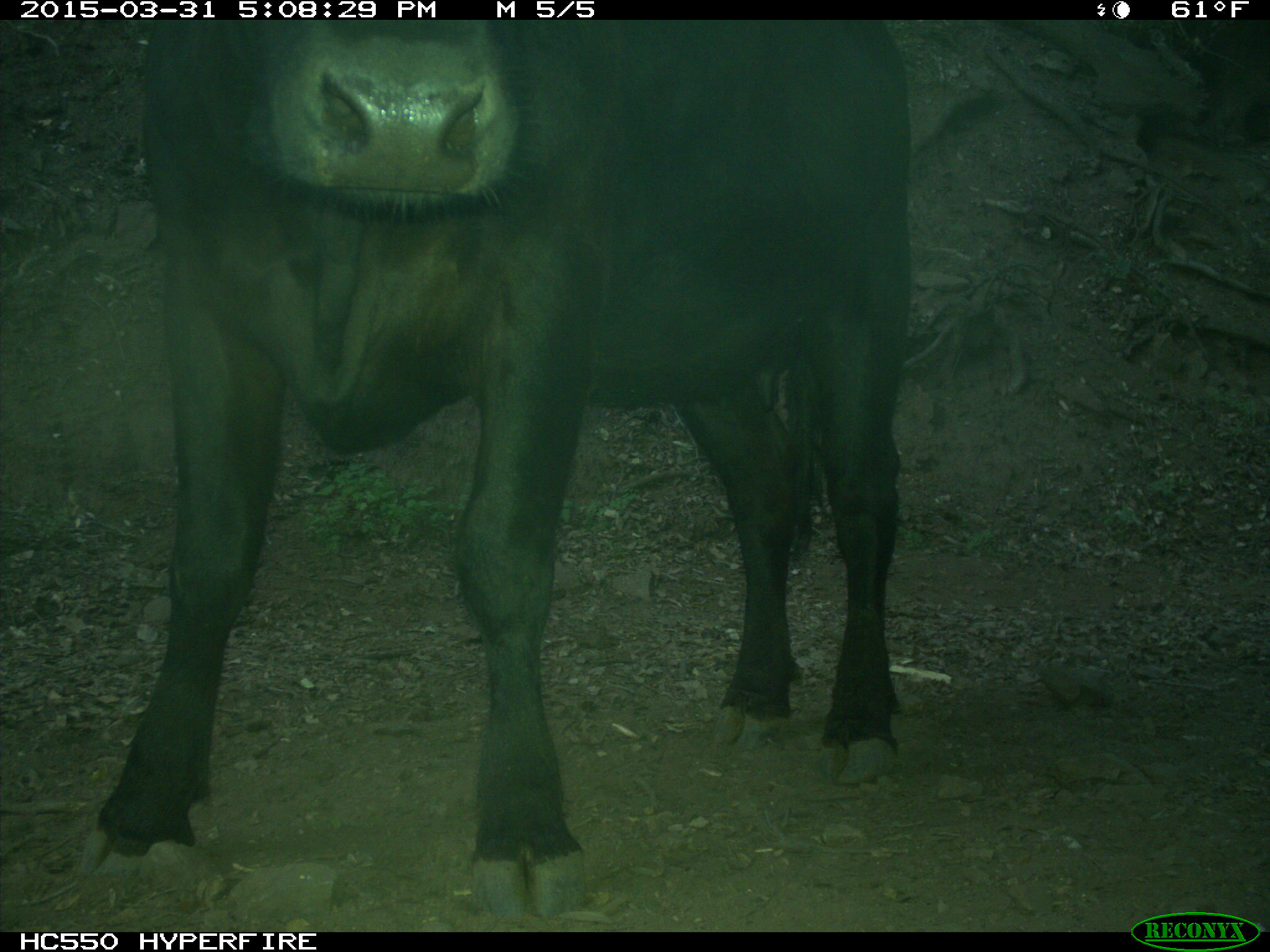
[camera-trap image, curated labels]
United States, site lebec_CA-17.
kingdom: Animalia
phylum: Chordata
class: Mammalia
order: Artiodactyla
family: Bovidae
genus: Bos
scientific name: Bos taurus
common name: domestic cow